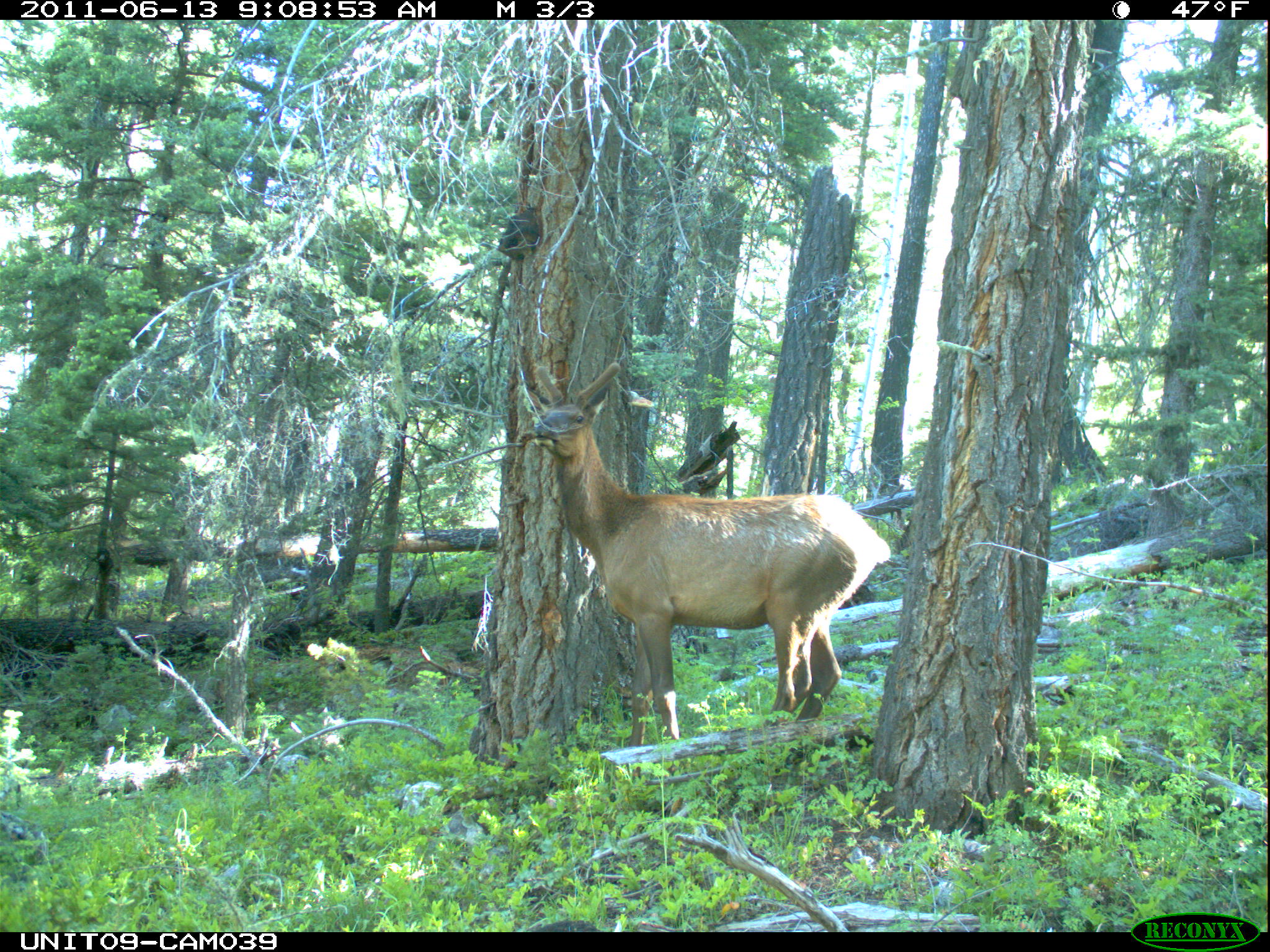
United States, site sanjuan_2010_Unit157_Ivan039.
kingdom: Animalia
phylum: Chordata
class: Mammalia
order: Artiodactyla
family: Cervidae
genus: Cervus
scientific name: Cervus elaphus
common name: red deer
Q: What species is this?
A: Cervus elaphus (red deer).